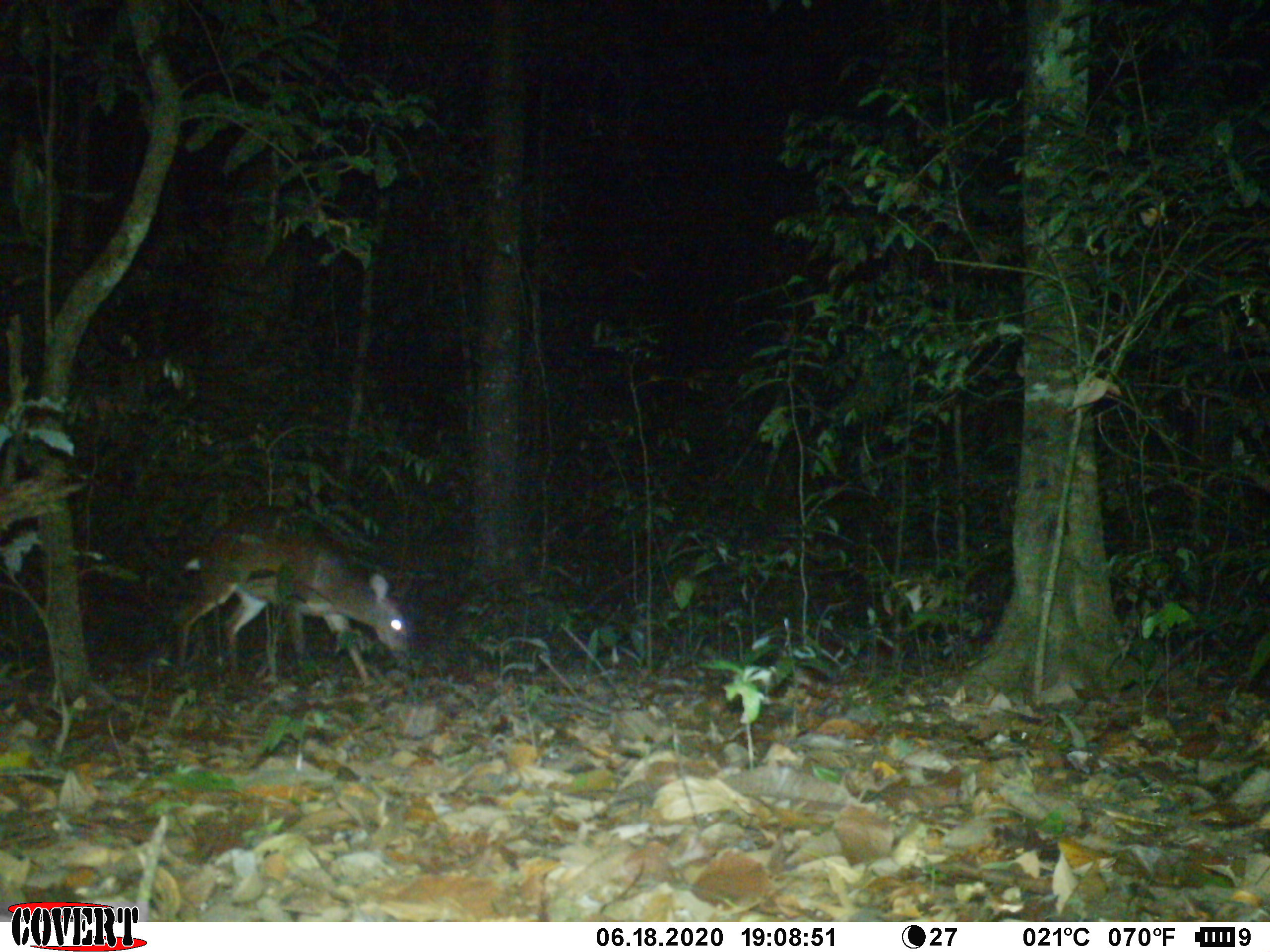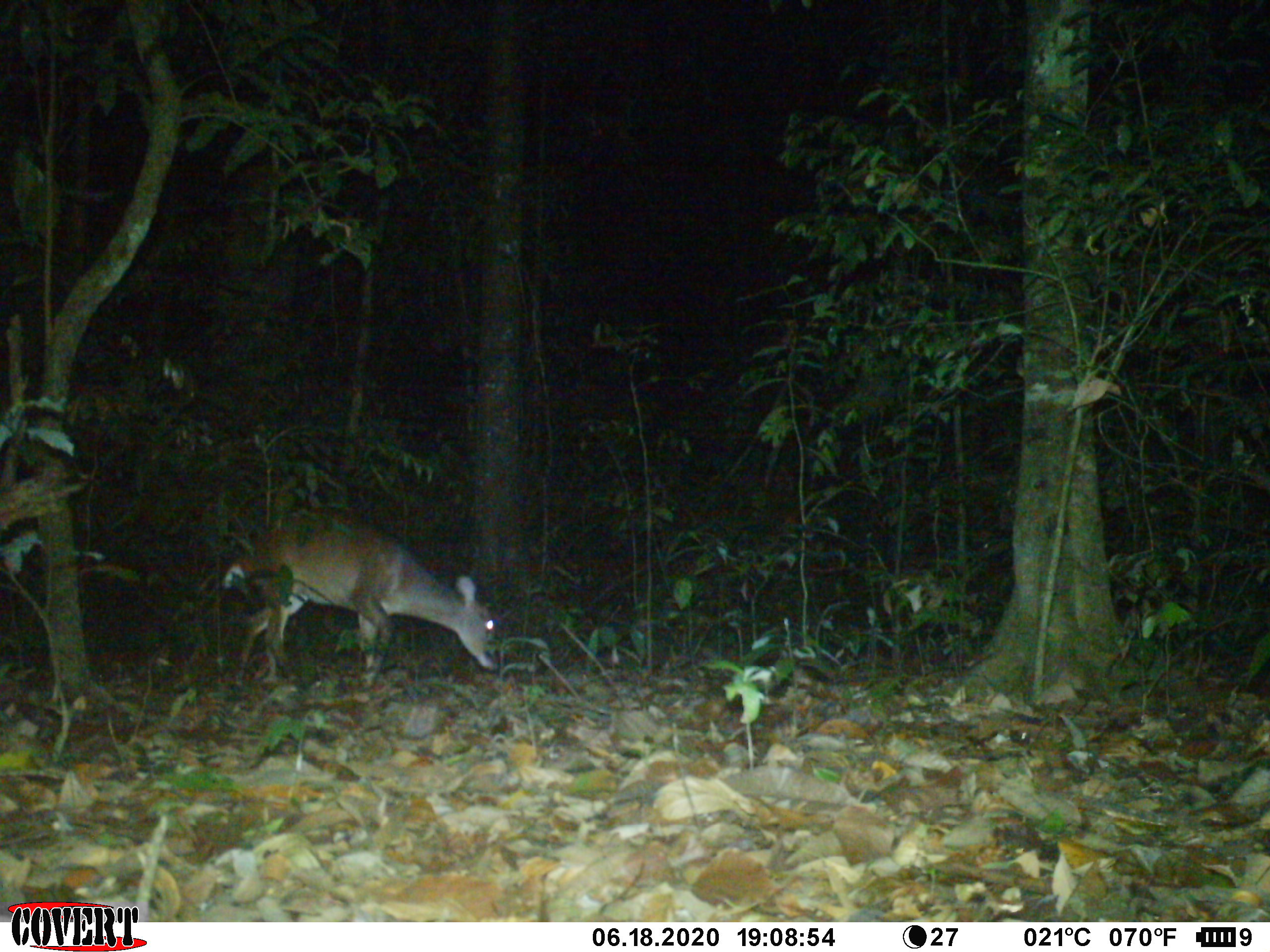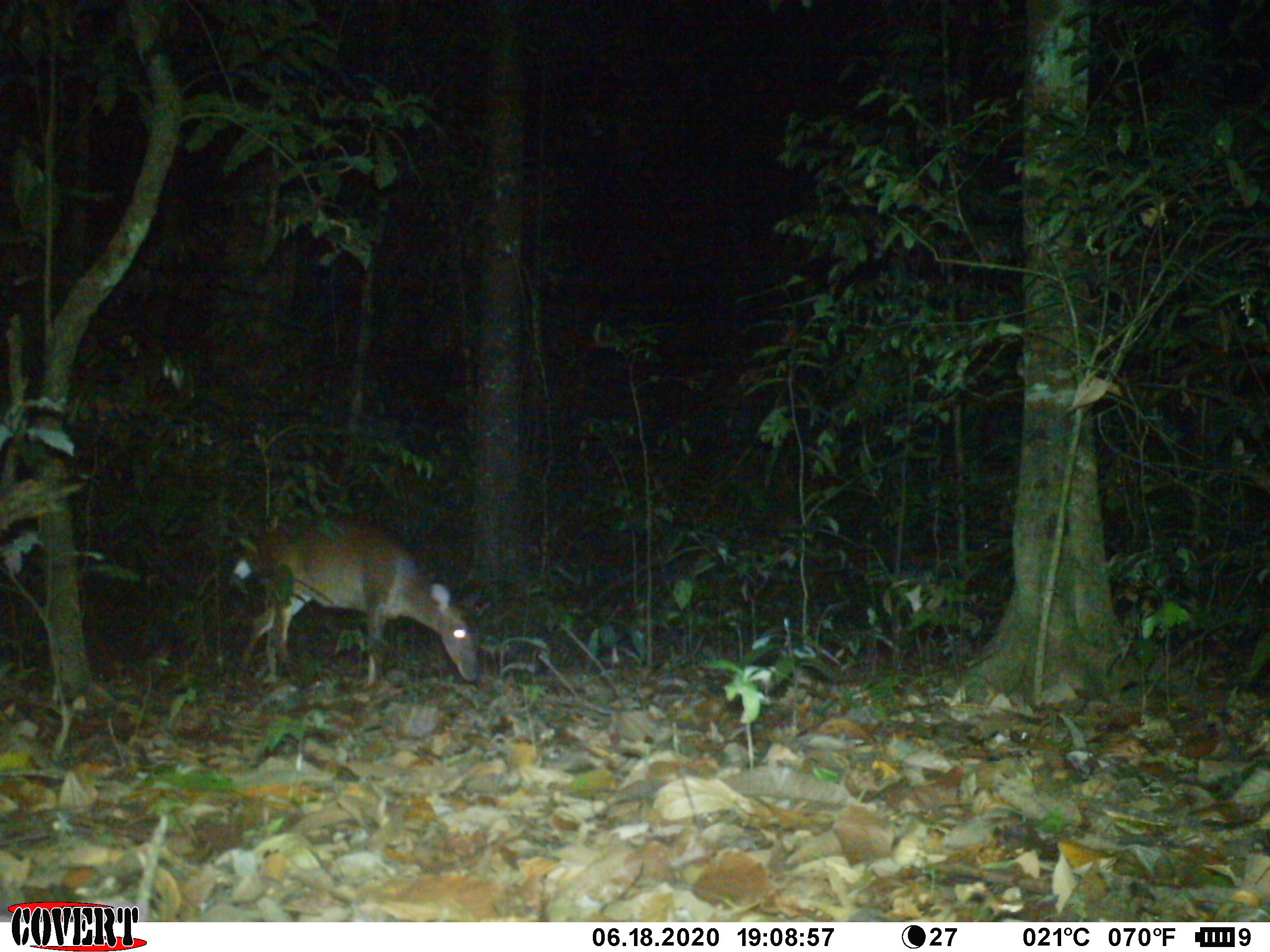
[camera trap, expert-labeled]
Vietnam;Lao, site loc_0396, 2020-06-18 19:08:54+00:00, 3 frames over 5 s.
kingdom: Animalia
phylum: Chordata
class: Mammalia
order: Artiodactyla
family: Cervidae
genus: Muntiacus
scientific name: Muntiacus vuquangensis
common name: large-antlered muntjac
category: large antlered muntjac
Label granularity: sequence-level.